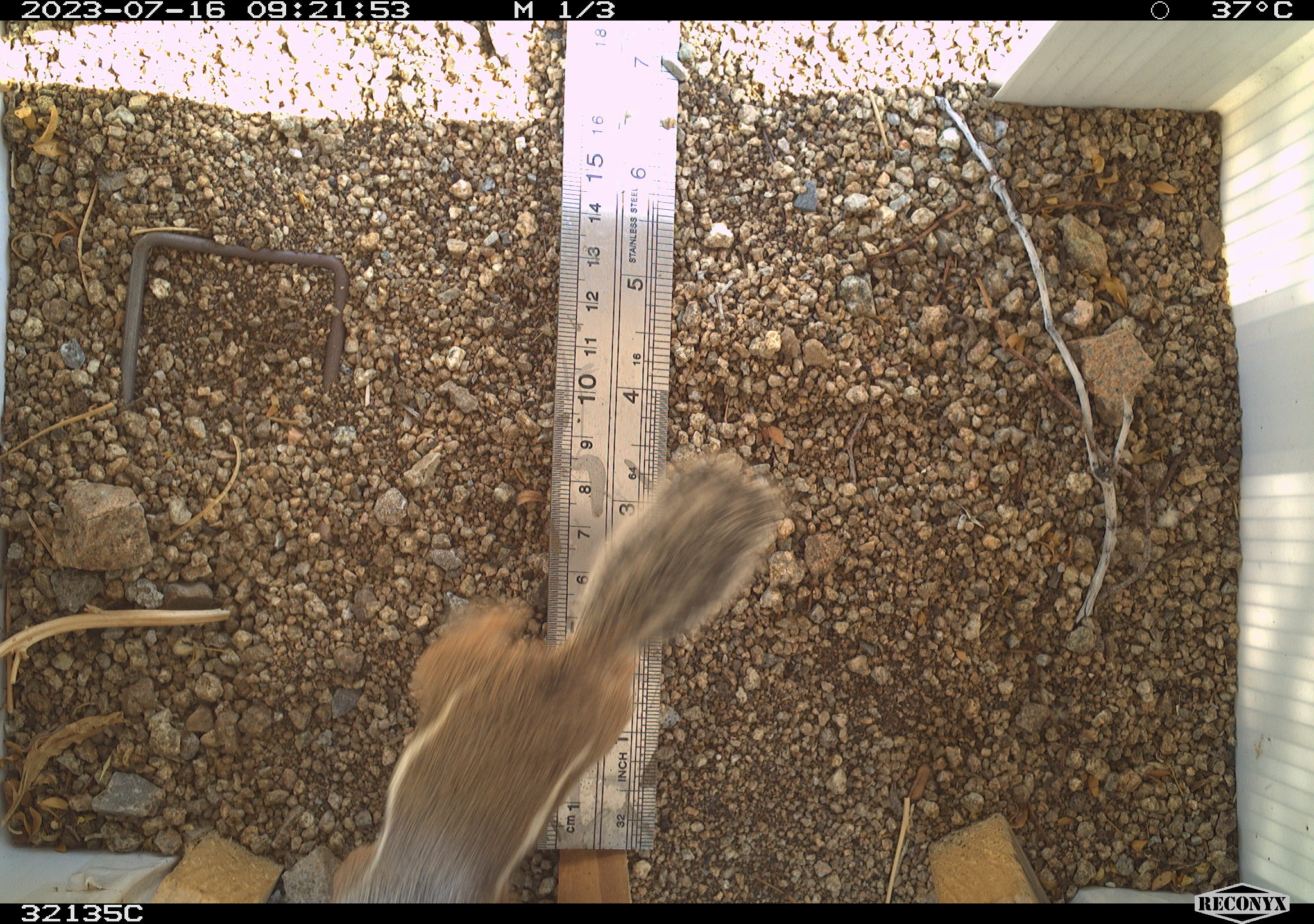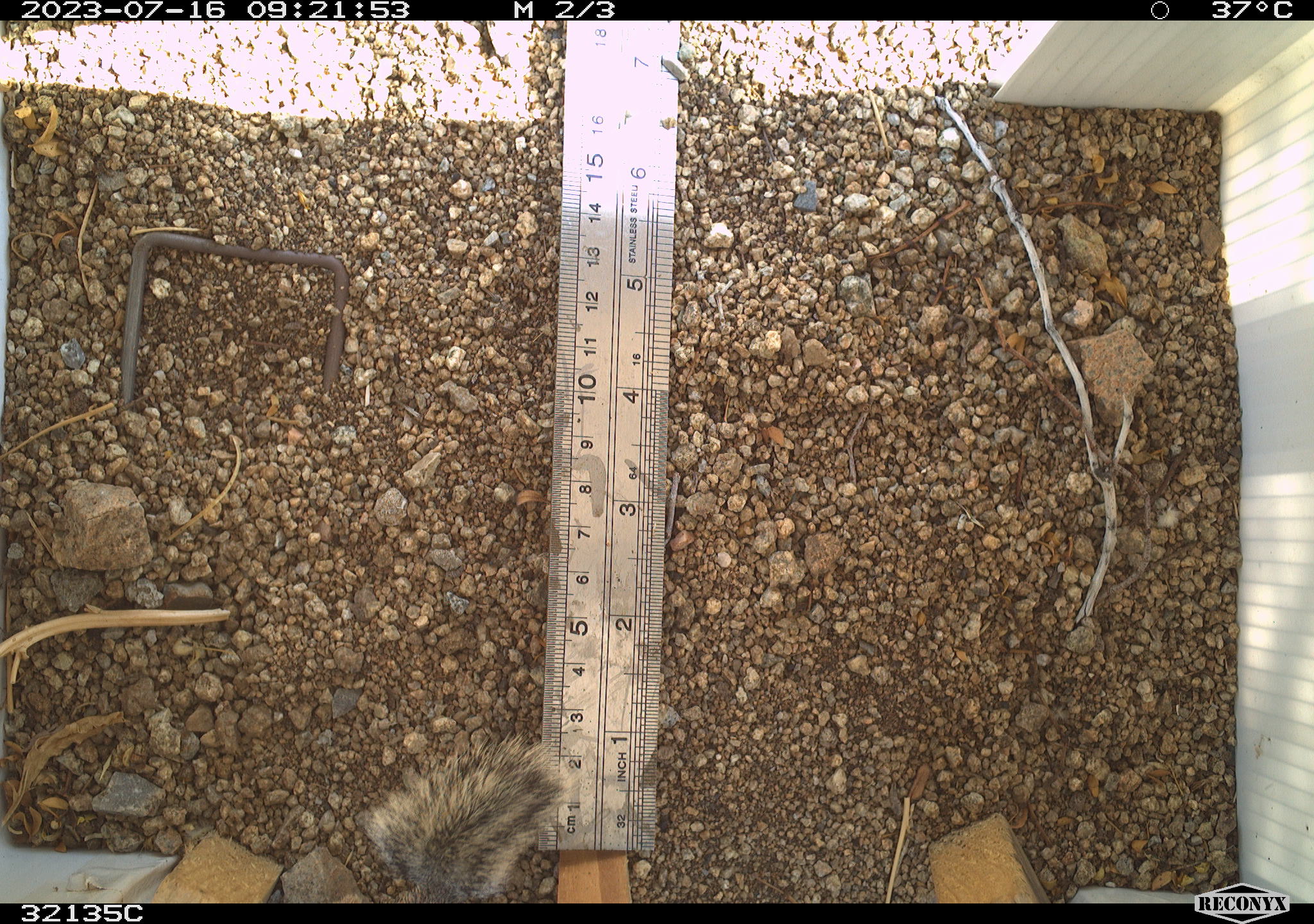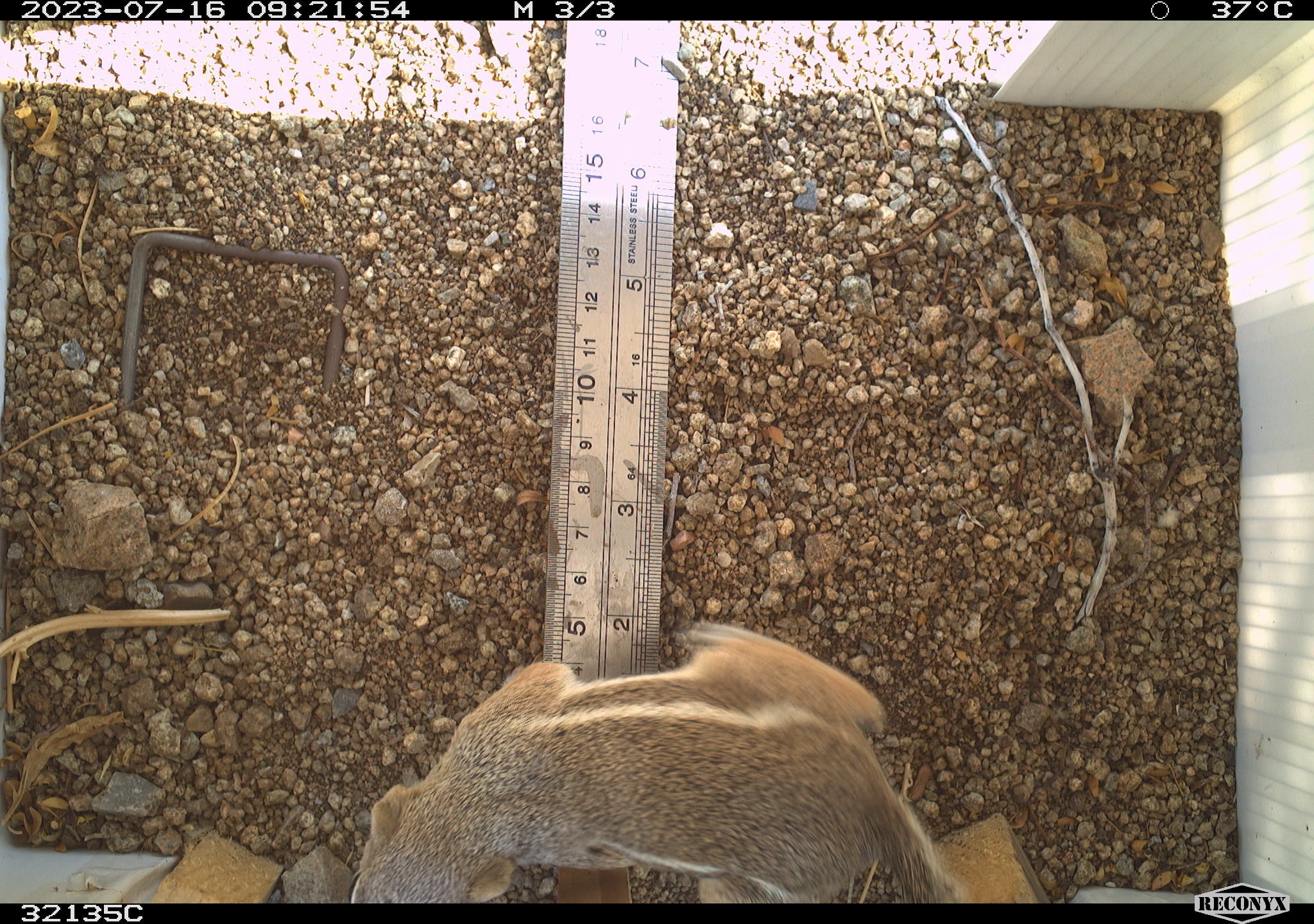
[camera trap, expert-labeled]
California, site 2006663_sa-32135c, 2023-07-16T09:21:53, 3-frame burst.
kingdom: Animalia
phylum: Chordata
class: Mammalia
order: Rodentia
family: Sciuridae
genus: Ammospermophilus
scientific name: Ammospermophilus leucurus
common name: white-tailed antelope squirrel